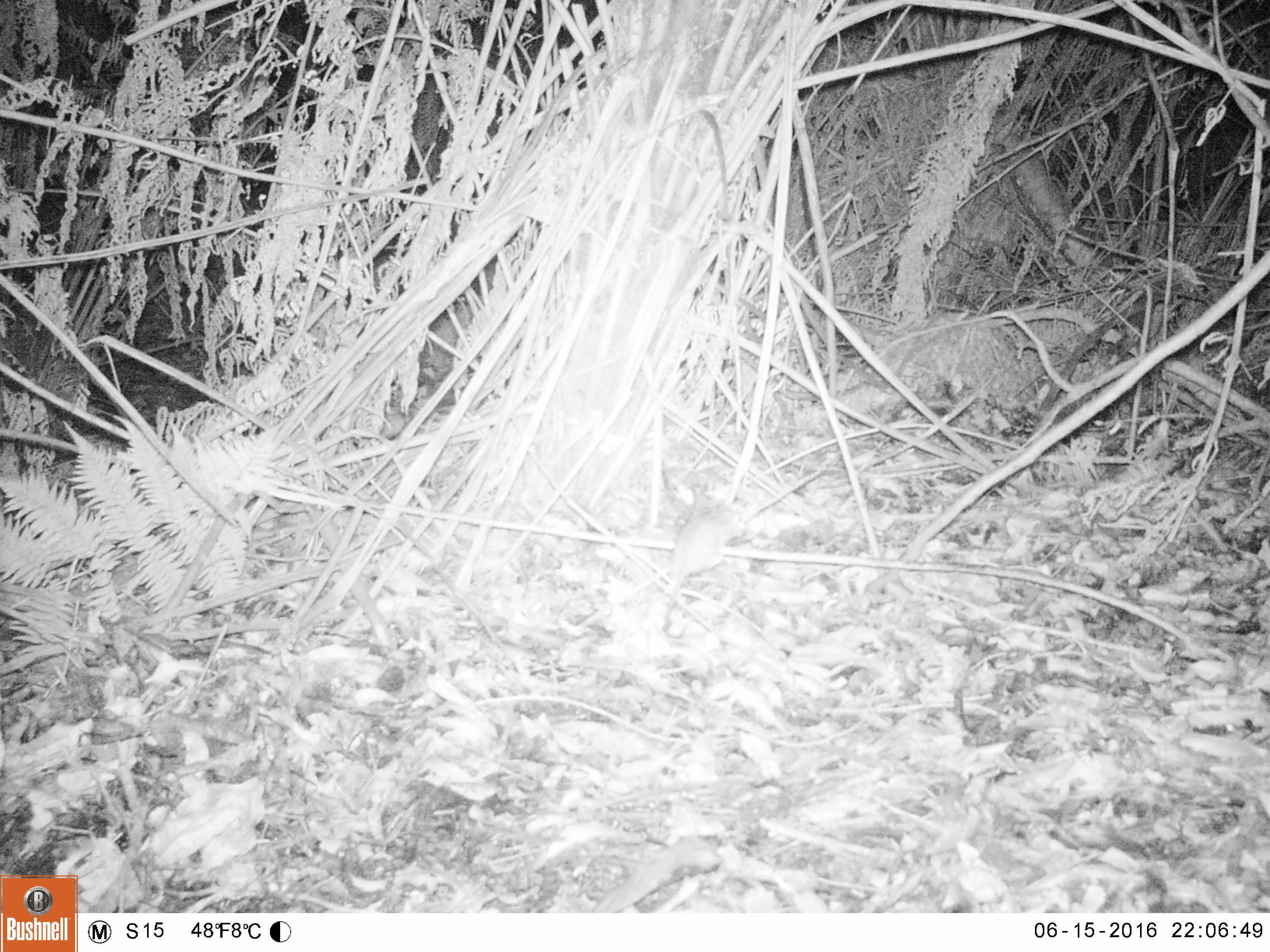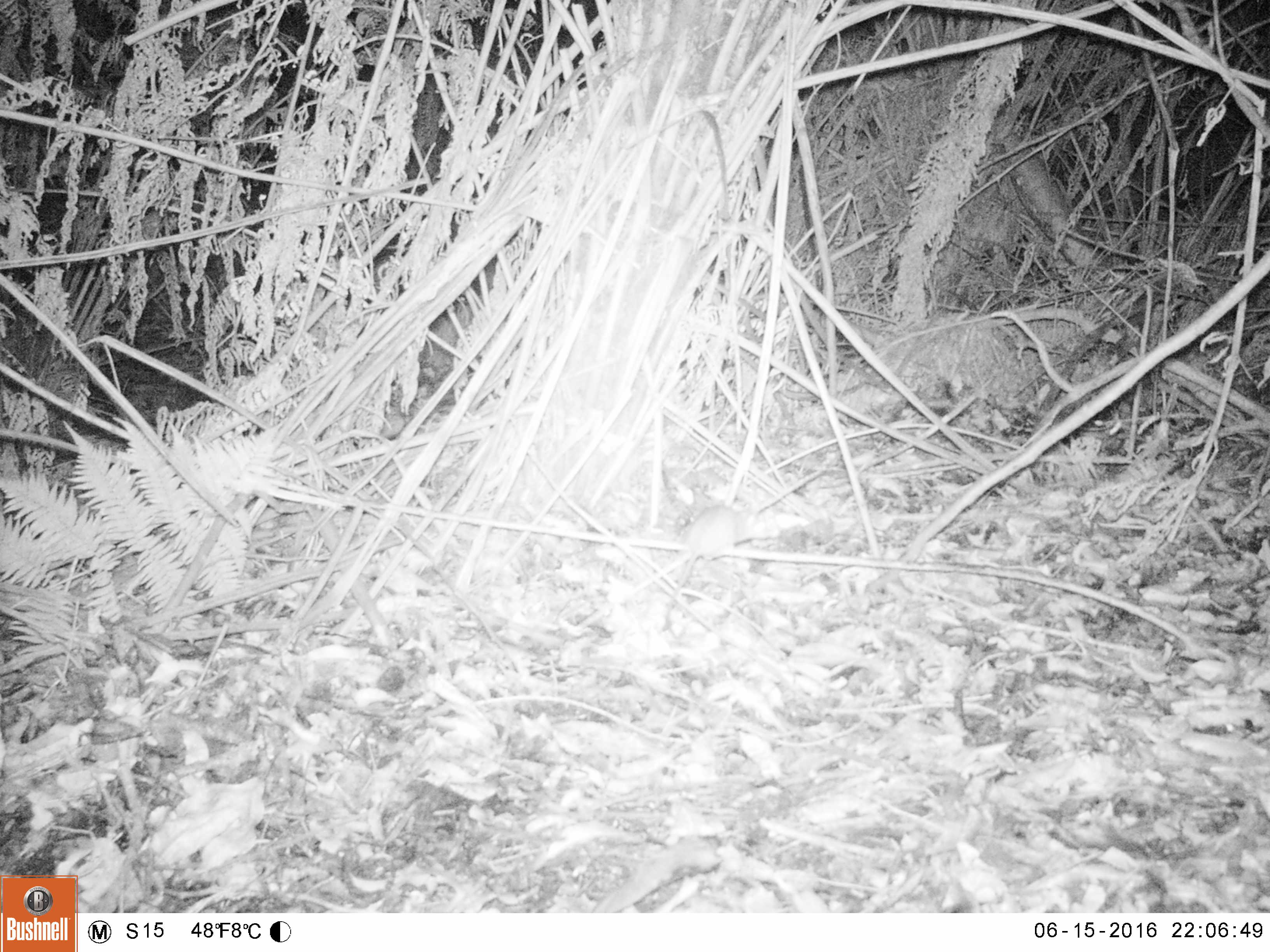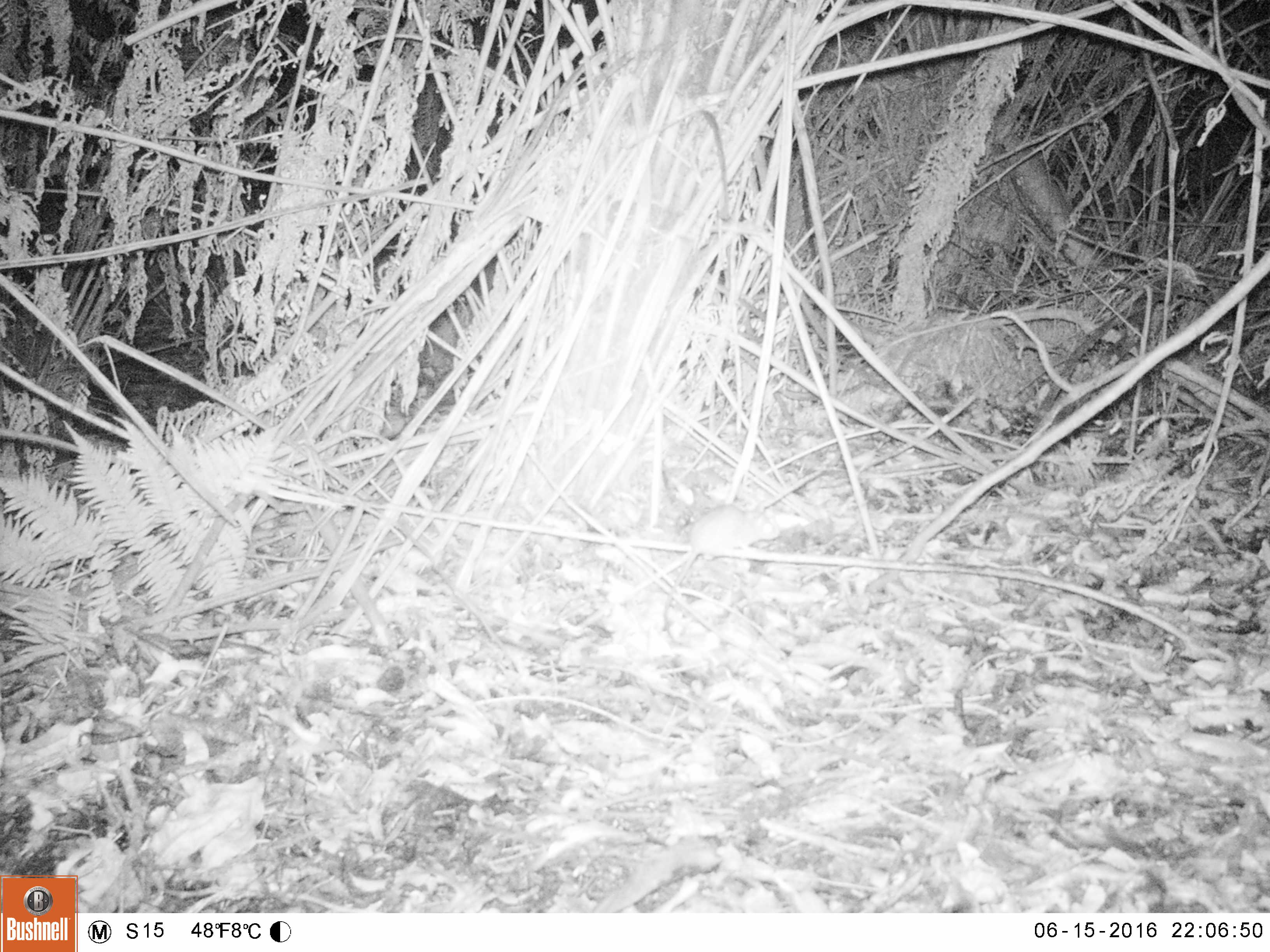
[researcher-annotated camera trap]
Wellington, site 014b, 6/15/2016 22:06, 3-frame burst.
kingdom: Animalia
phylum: Chordata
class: Mammalia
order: Rodentia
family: Muridae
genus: Mus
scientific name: Mus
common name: mouse